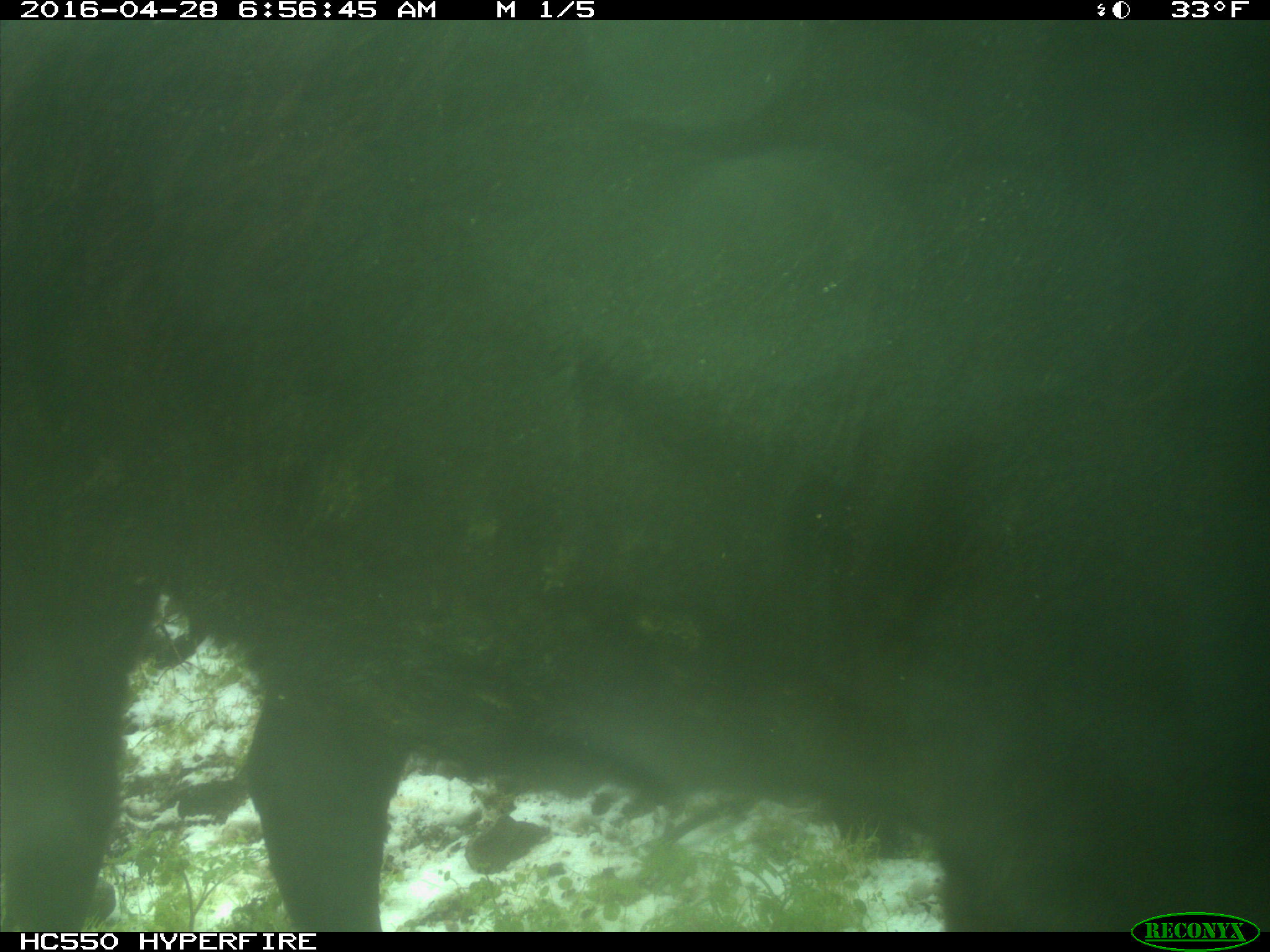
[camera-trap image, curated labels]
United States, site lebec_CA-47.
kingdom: Animalia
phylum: Chordata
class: Mammalia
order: Artiodactyla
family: Bovidae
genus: Bos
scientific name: Bos taurus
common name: domestic cow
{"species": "Bos taurus (domestic cow)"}